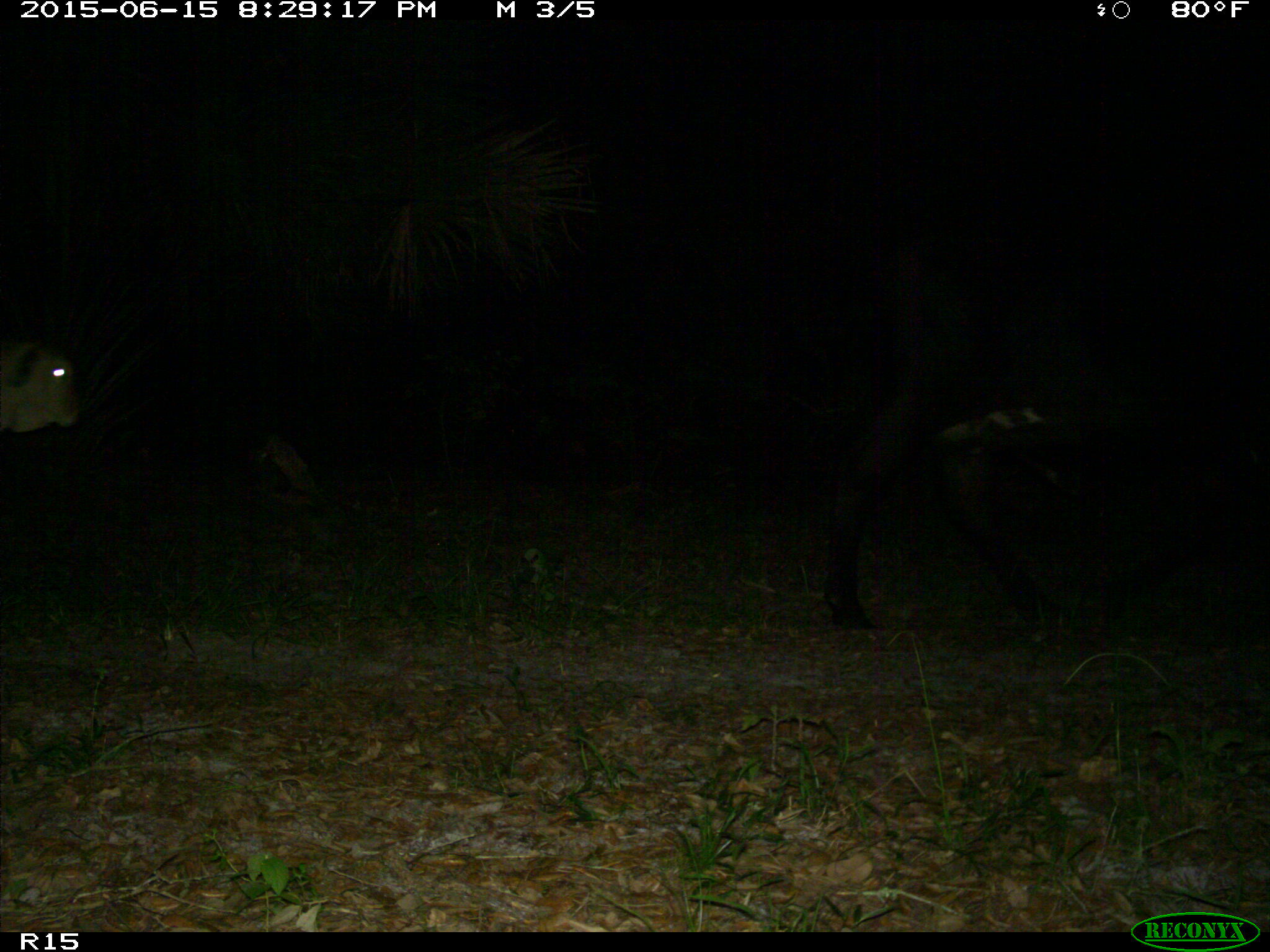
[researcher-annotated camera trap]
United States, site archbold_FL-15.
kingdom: Animalia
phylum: Chordata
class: Mammalia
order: Artiodactyla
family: Bovidae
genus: Bos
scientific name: Bos taurus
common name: domestic cow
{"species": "Bos taurus (domestic cow)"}